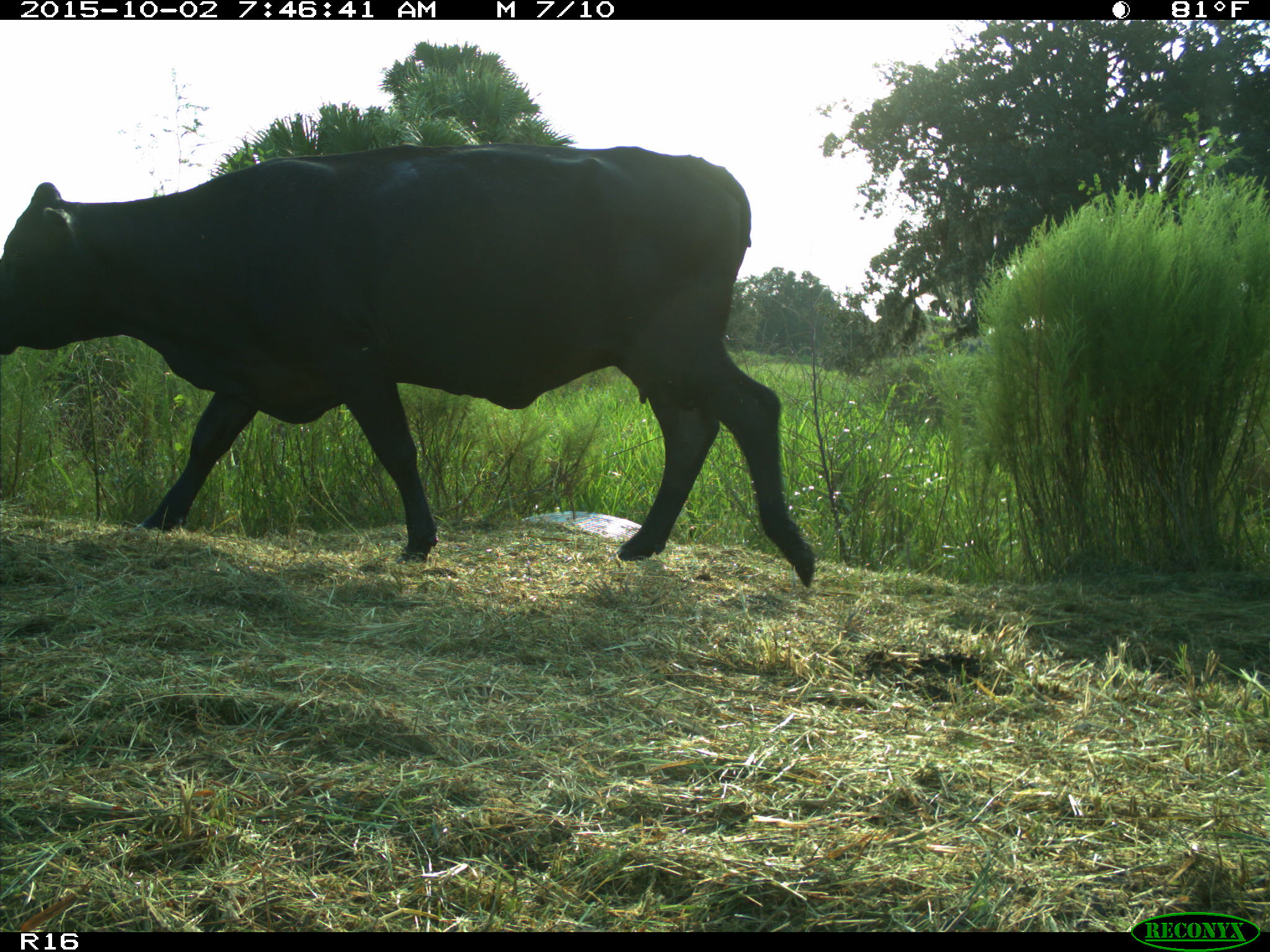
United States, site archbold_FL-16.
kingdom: Animalia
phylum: Chordata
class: Mammalia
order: Artiodactyla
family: Bovidae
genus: Bos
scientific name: Bos taurus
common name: domestic cow